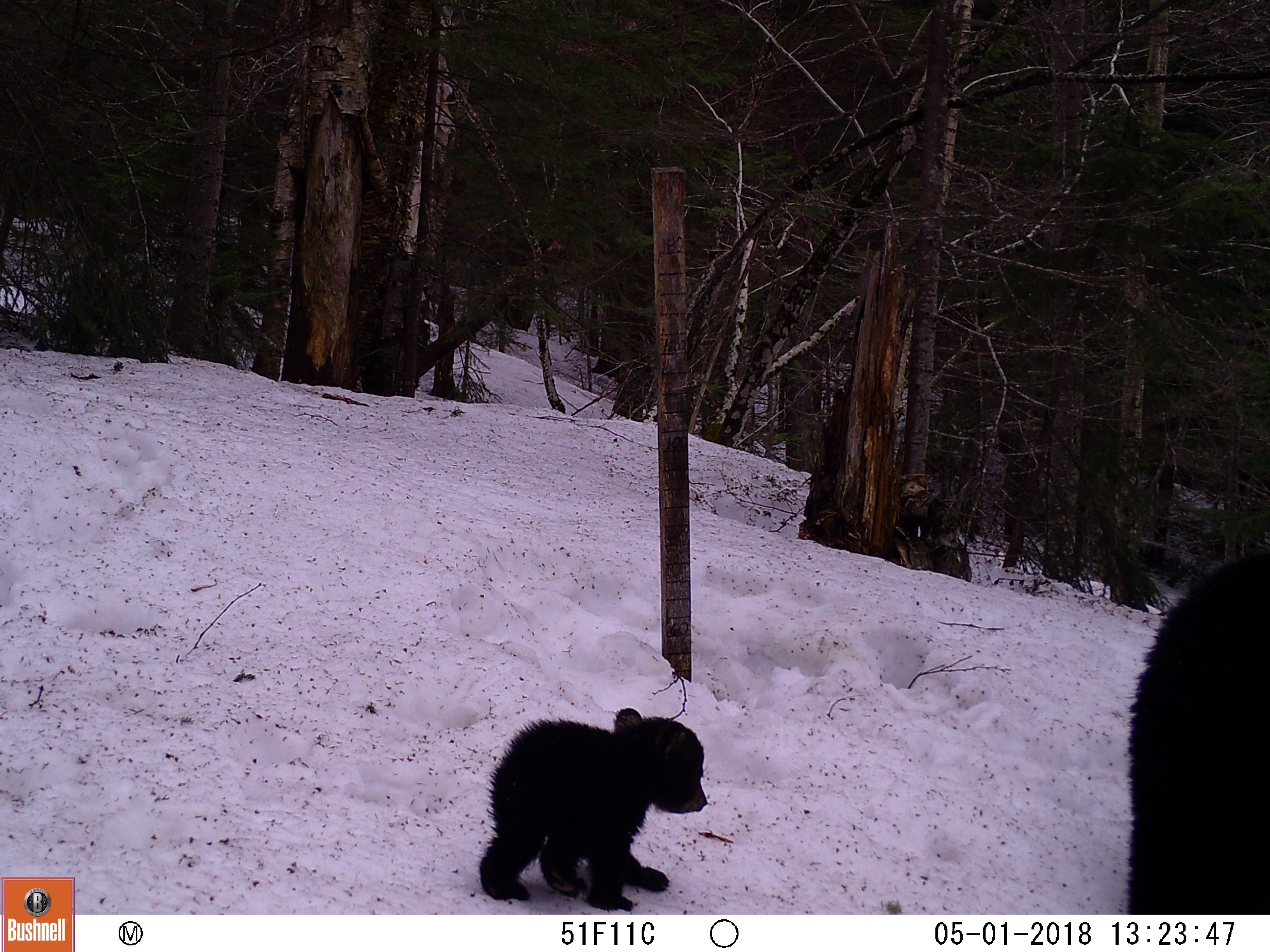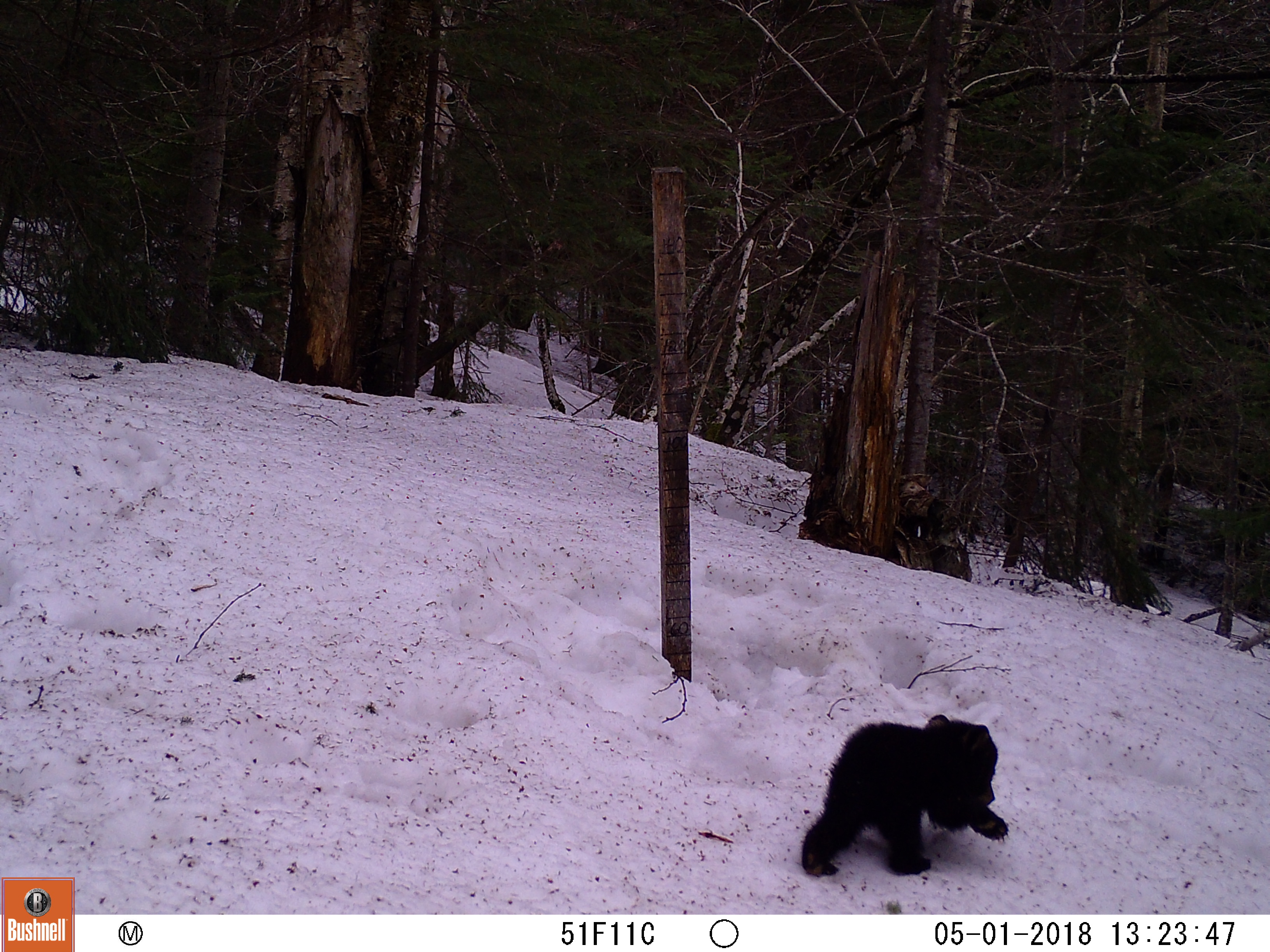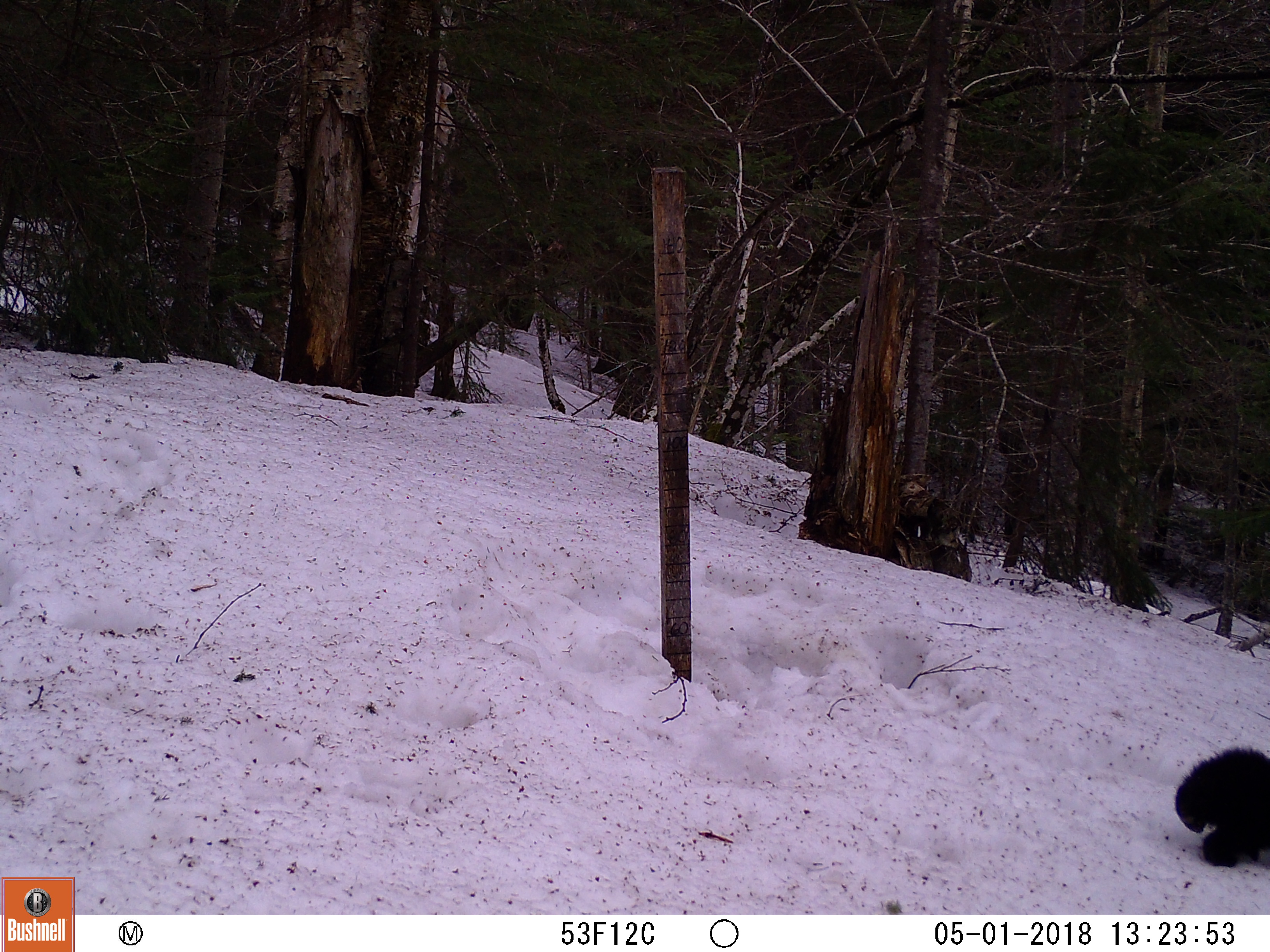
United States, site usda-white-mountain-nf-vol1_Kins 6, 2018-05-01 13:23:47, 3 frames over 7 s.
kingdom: Animalia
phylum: Chordata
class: Mammalia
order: Carnivora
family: Ursidae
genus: Ursus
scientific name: Ursus americanus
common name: black bear